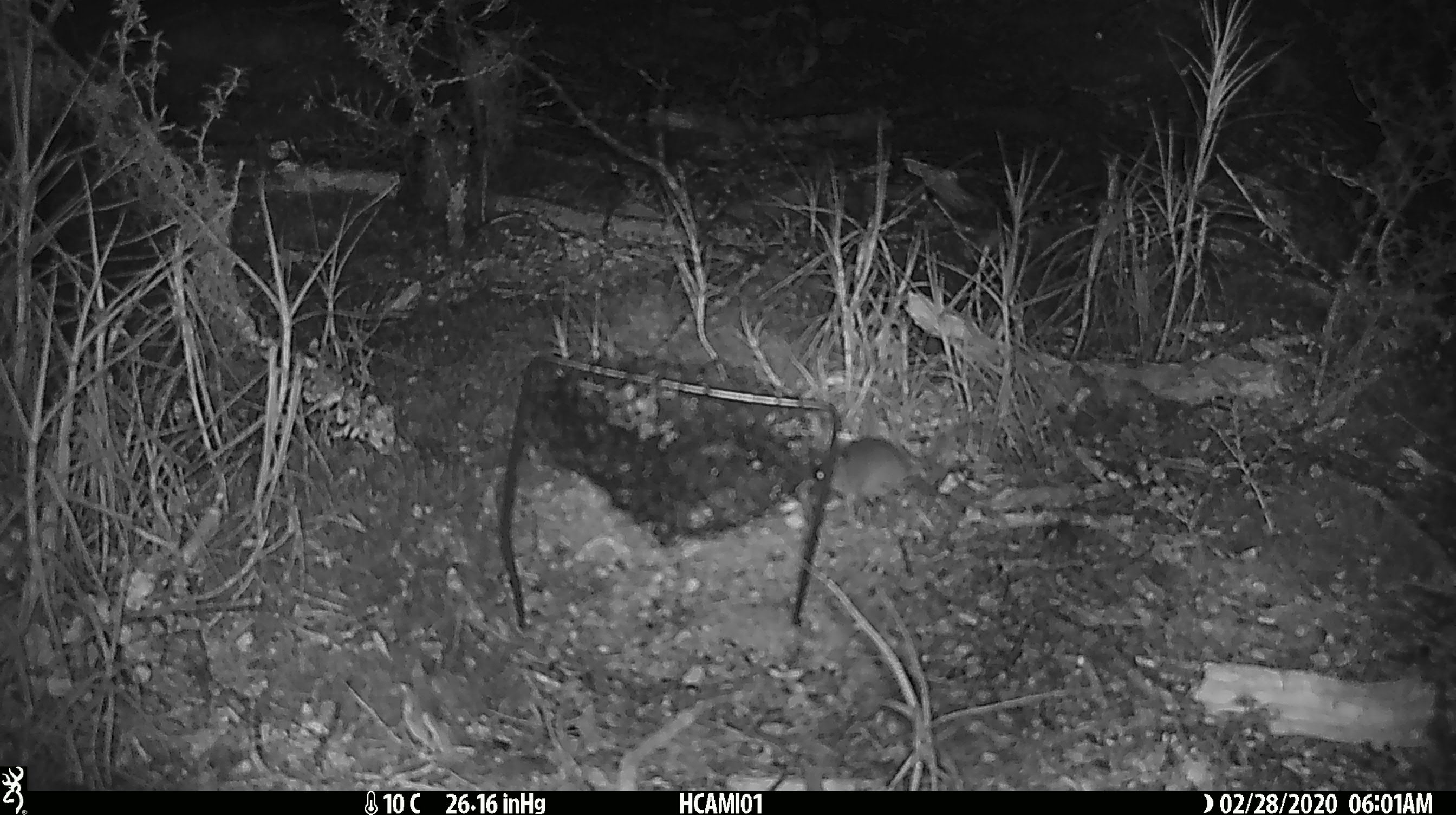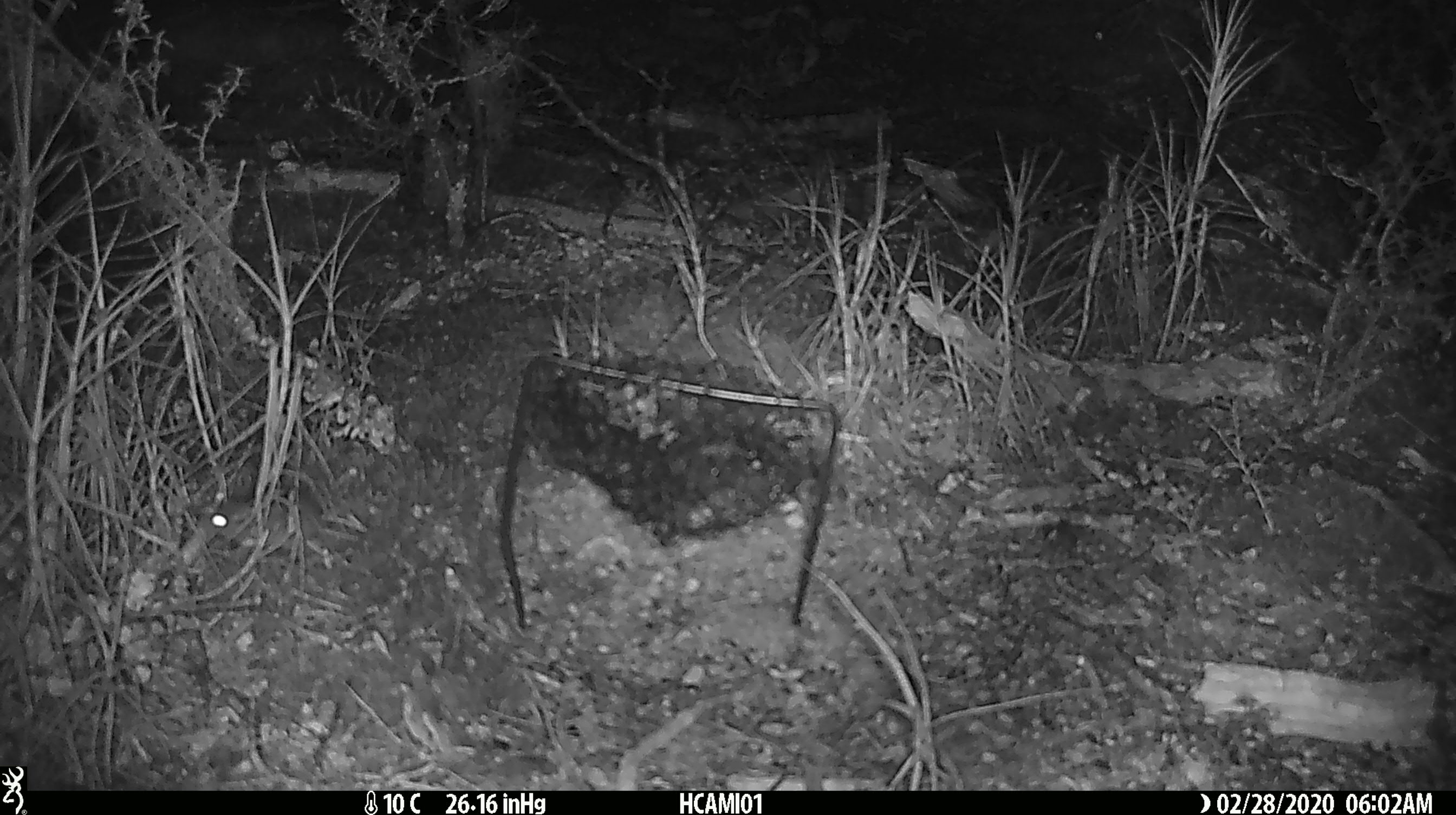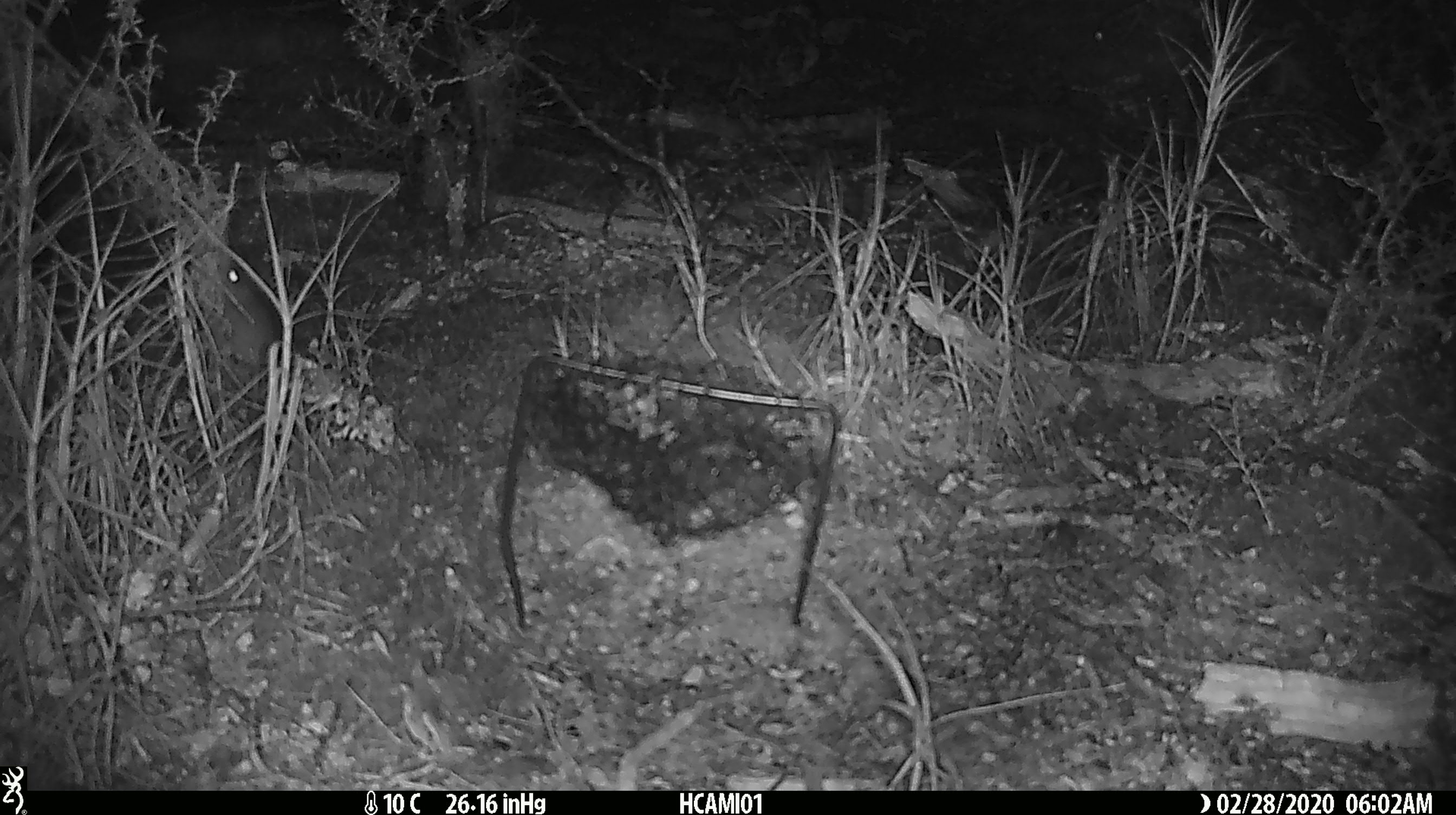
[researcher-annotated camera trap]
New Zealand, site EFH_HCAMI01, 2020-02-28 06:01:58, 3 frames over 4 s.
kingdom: Animalia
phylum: Chordata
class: Mammalia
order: Rodentia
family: Muridae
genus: Mus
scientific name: Mus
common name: mouse